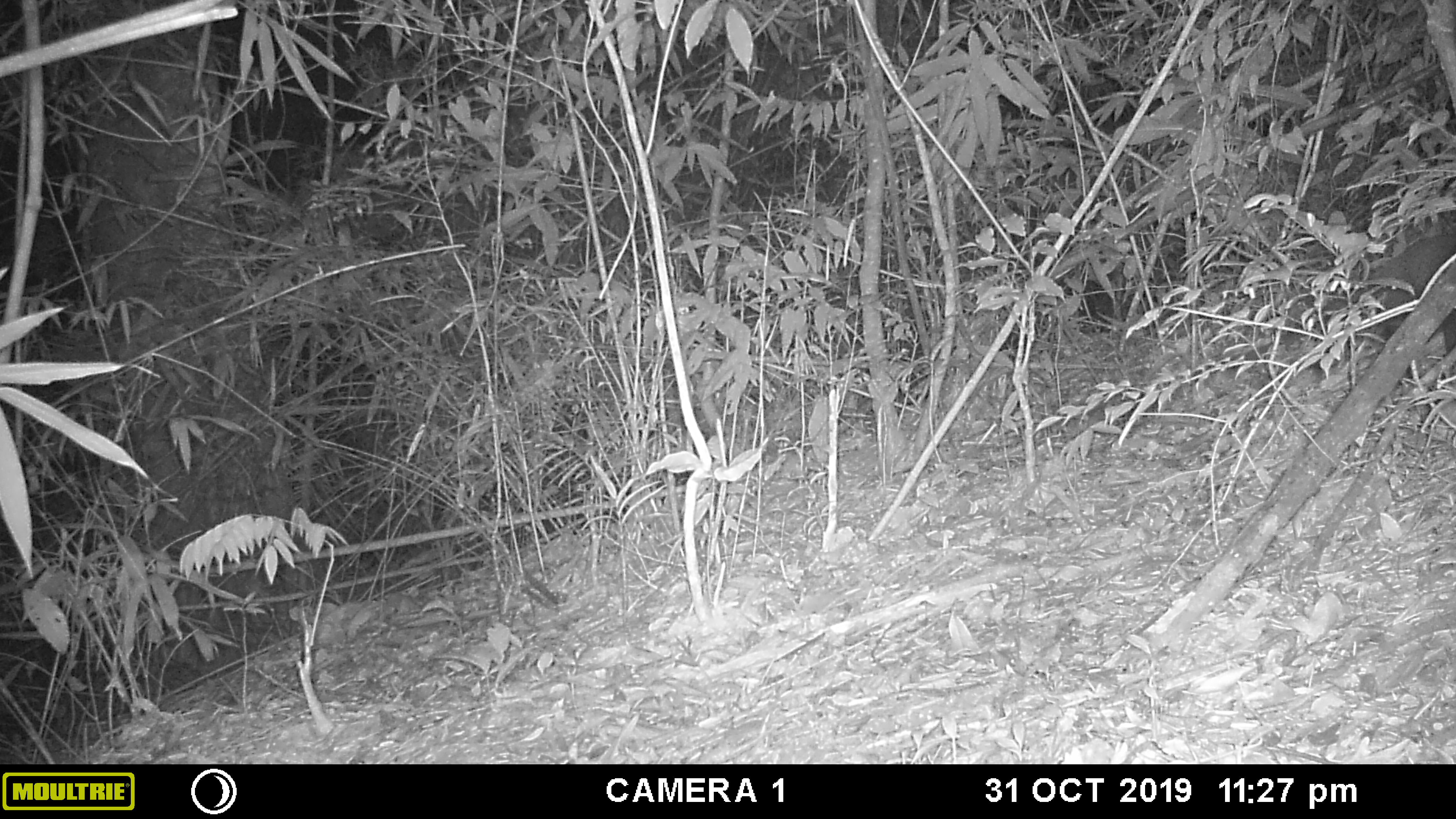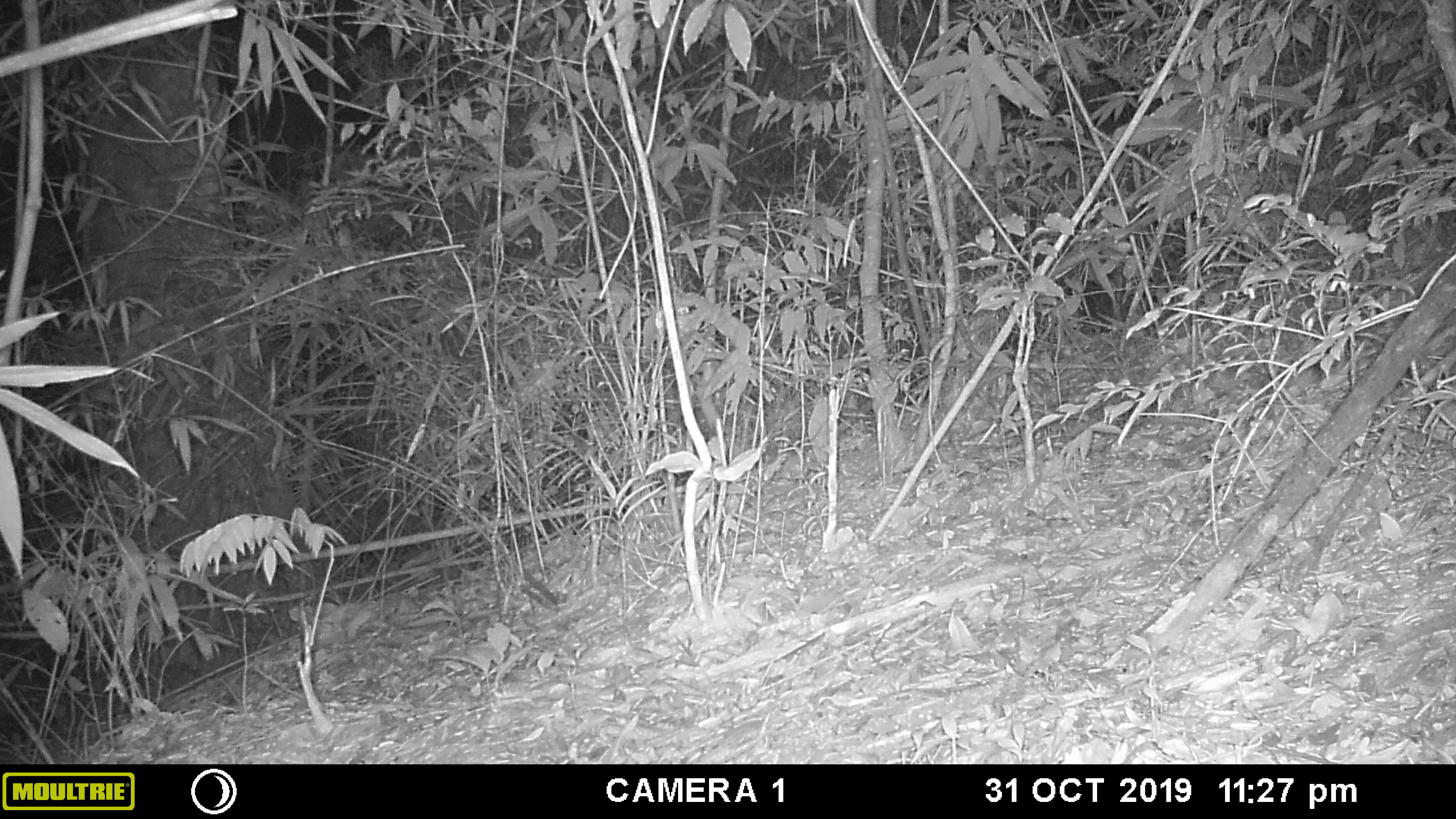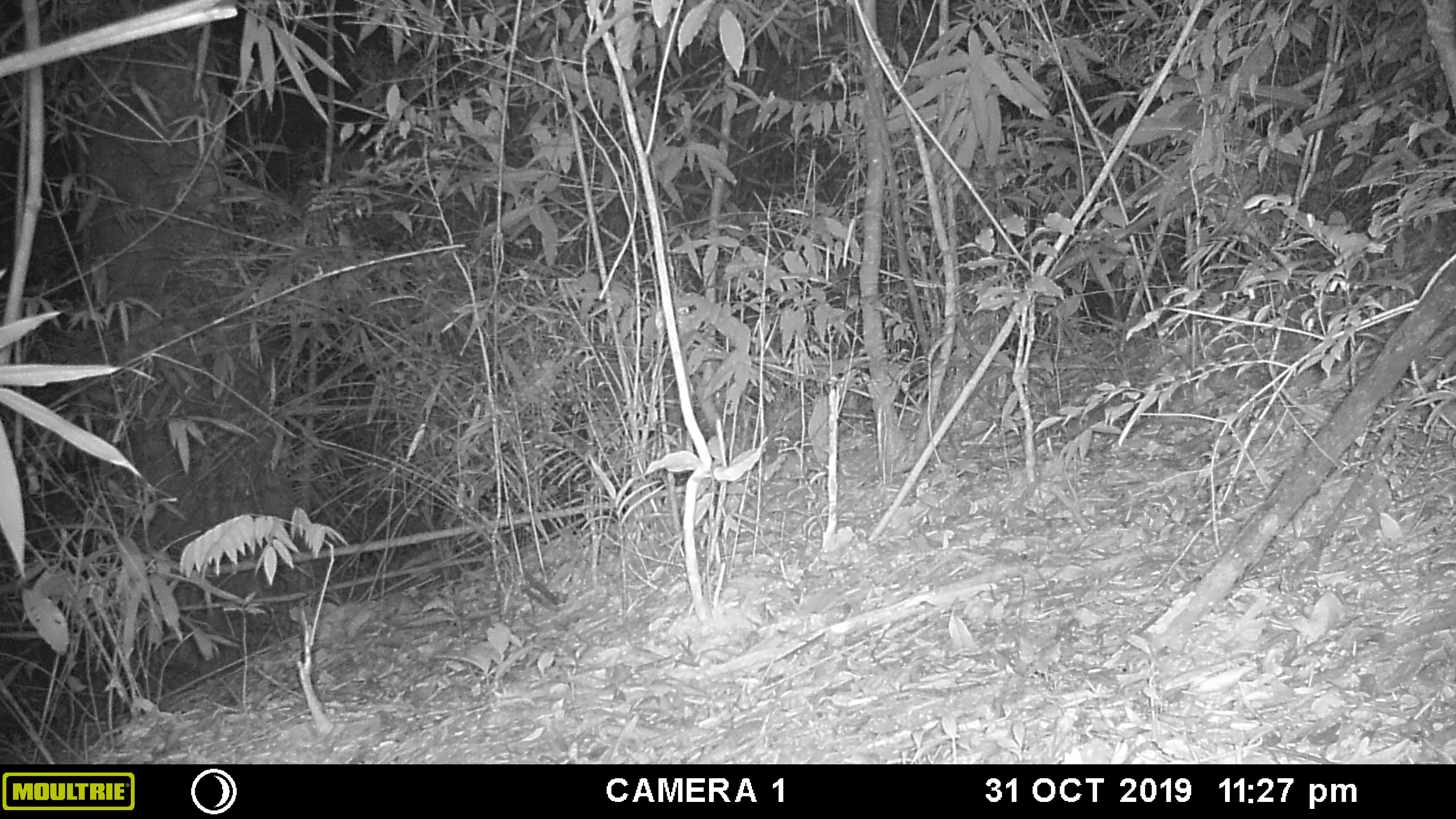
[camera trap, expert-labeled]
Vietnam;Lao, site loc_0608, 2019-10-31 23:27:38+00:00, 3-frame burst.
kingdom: Animalia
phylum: Chordata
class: Mammalia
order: Carnivora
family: Viverridae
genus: Paguma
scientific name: Paguma larvata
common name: masked palm civet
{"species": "masked palm civet (Paguma larvata)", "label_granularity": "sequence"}